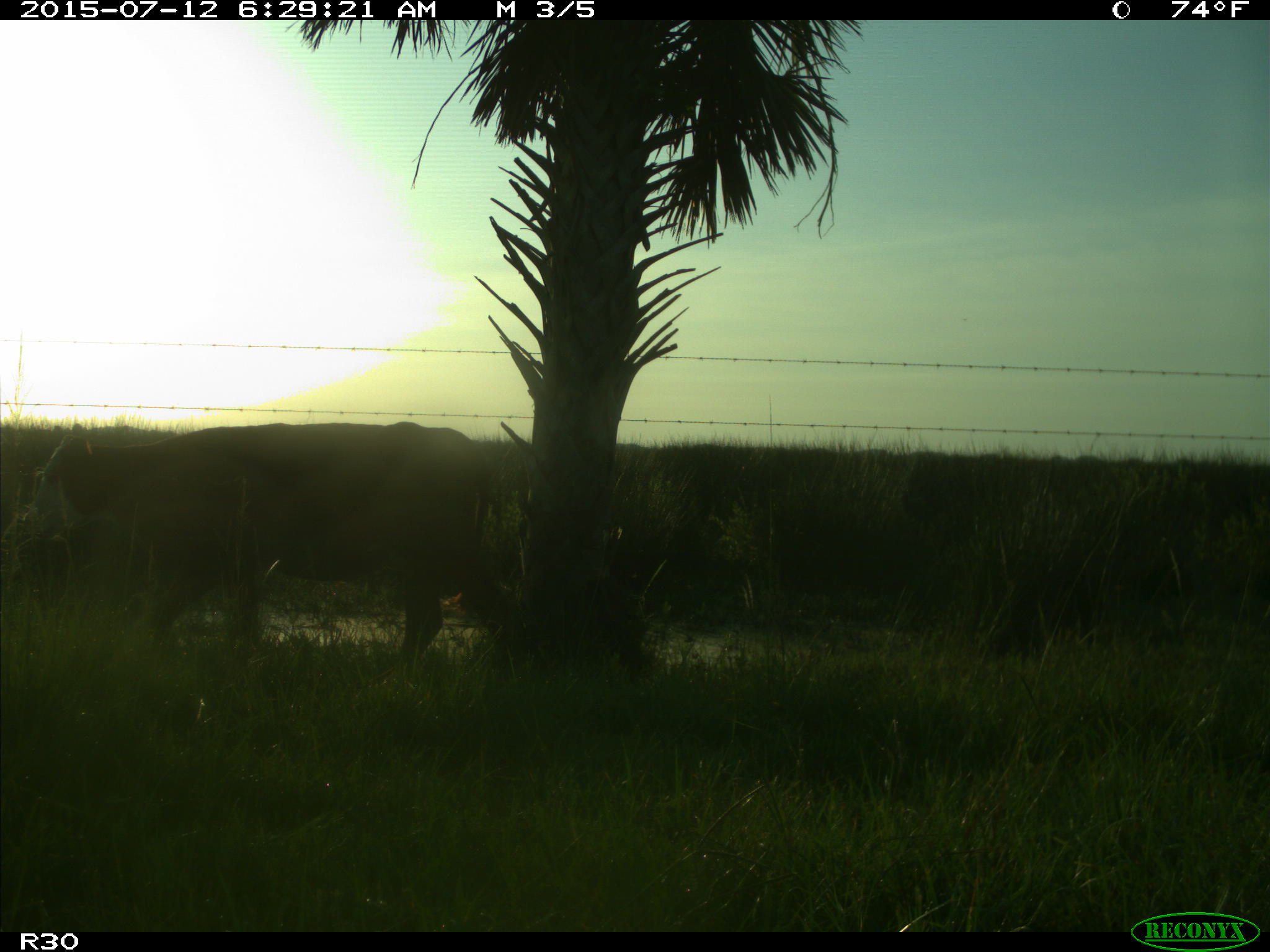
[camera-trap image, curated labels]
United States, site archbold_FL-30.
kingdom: Animalia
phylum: Chordata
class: Mammalia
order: Artiodactyla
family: Bovidae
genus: Bos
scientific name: Bos taurus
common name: domestic cow